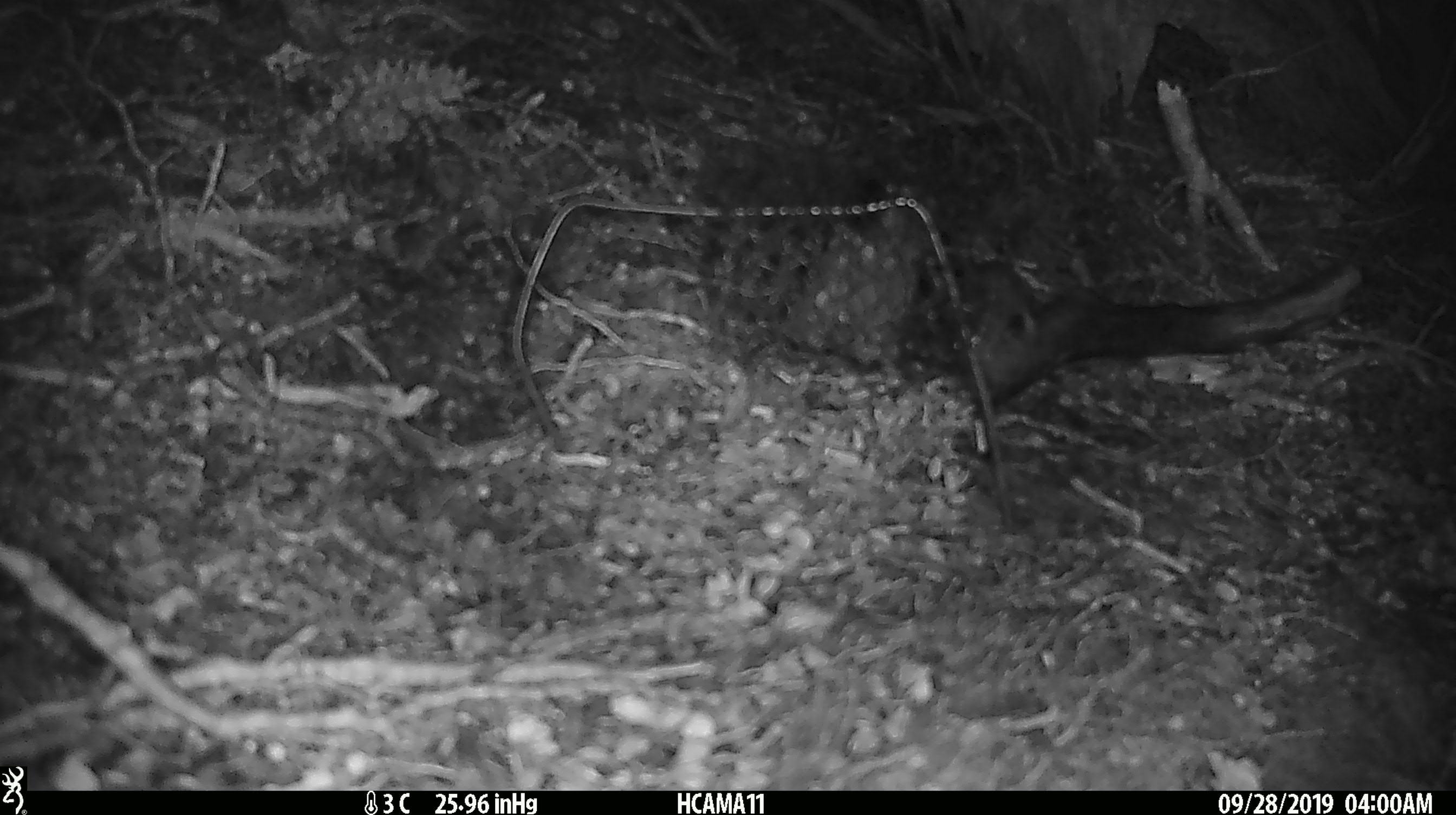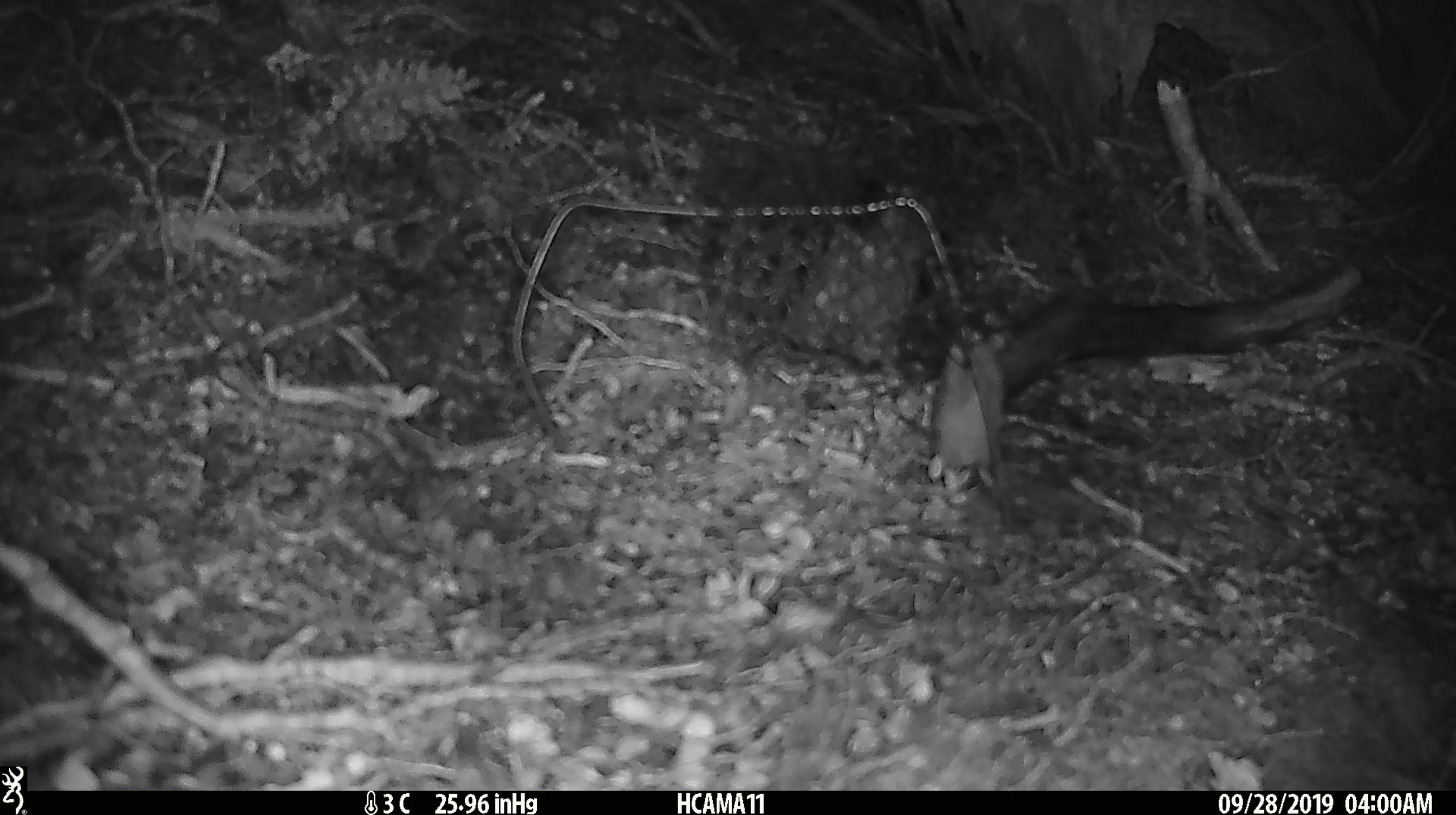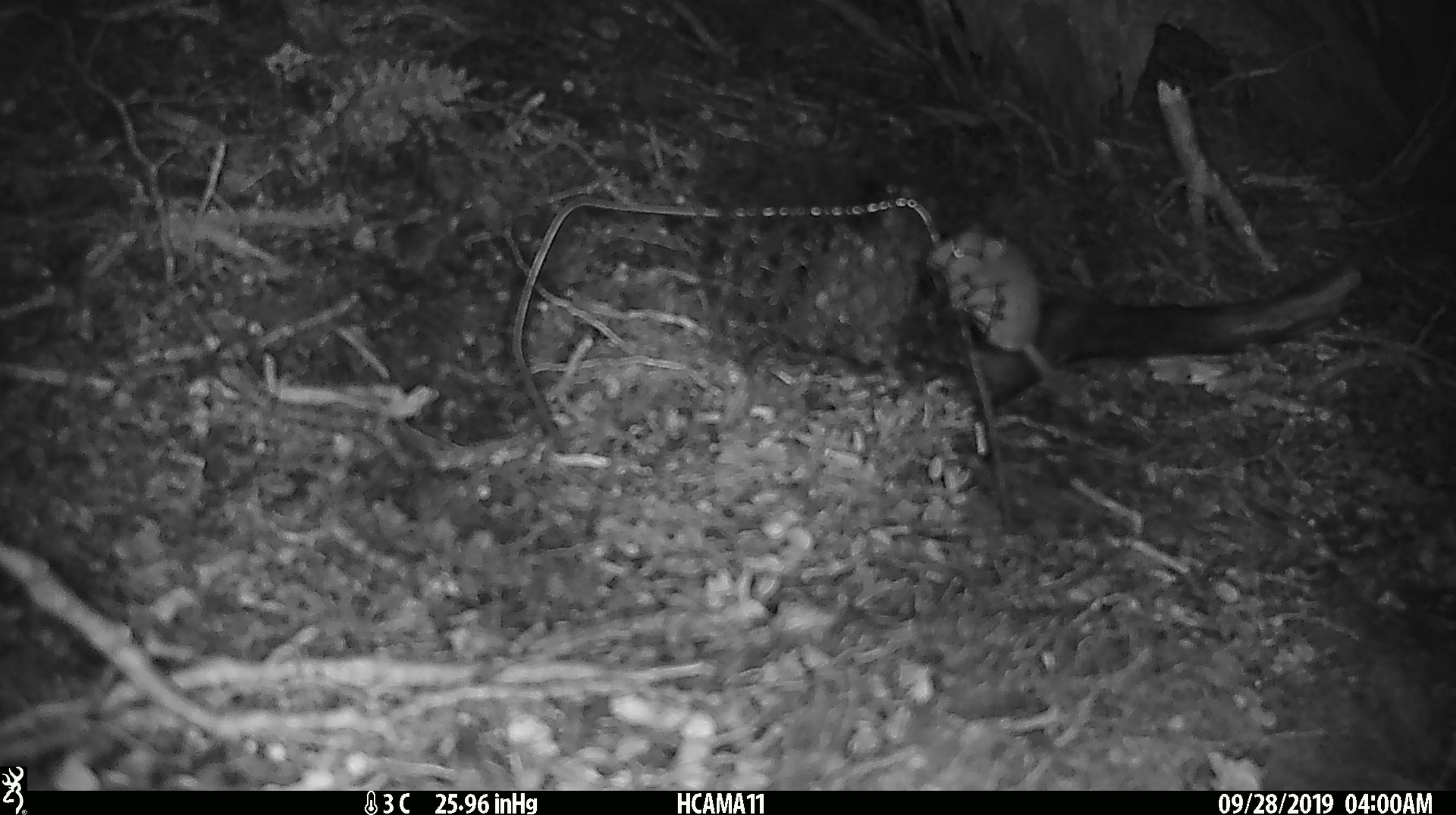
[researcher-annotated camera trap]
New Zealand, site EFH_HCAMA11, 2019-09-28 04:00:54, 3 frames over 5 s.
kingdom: Animalia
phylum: Chordata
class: Mammalia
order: Rodentia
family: Muridae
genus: Mus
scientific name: Mus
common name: mouse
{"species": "mouse (Mus)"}